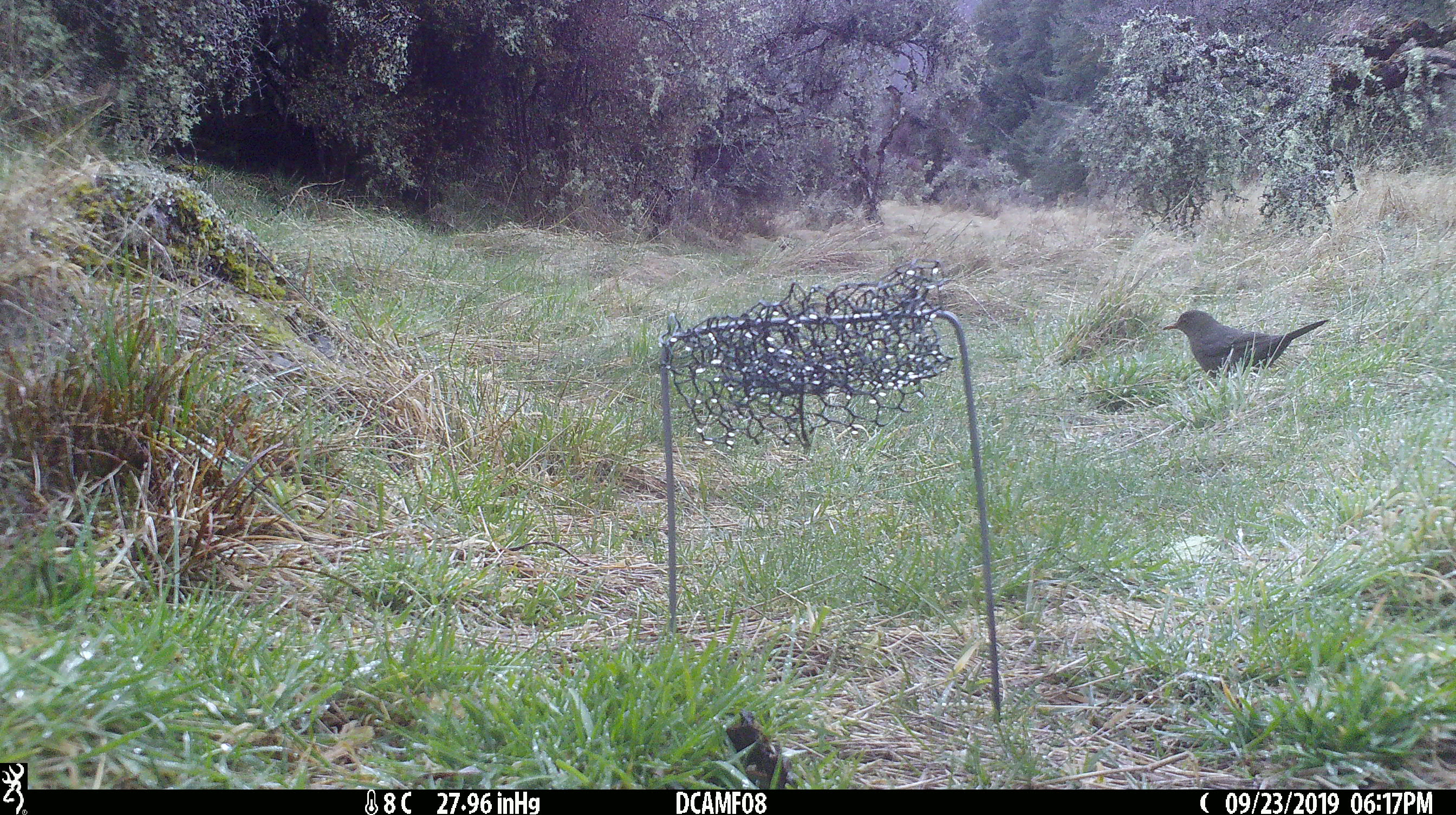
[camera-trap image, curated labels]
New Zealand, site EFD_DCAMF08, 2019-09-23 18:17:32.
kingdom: Animalia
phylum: Chordata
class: Aves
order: Passeriformes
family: Turdidae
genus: Turdus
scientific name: Turdus merula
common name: eurasian blackbird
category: blackbird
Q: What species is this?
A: Blackbird (eurasian blackbird) (Turdus merula).